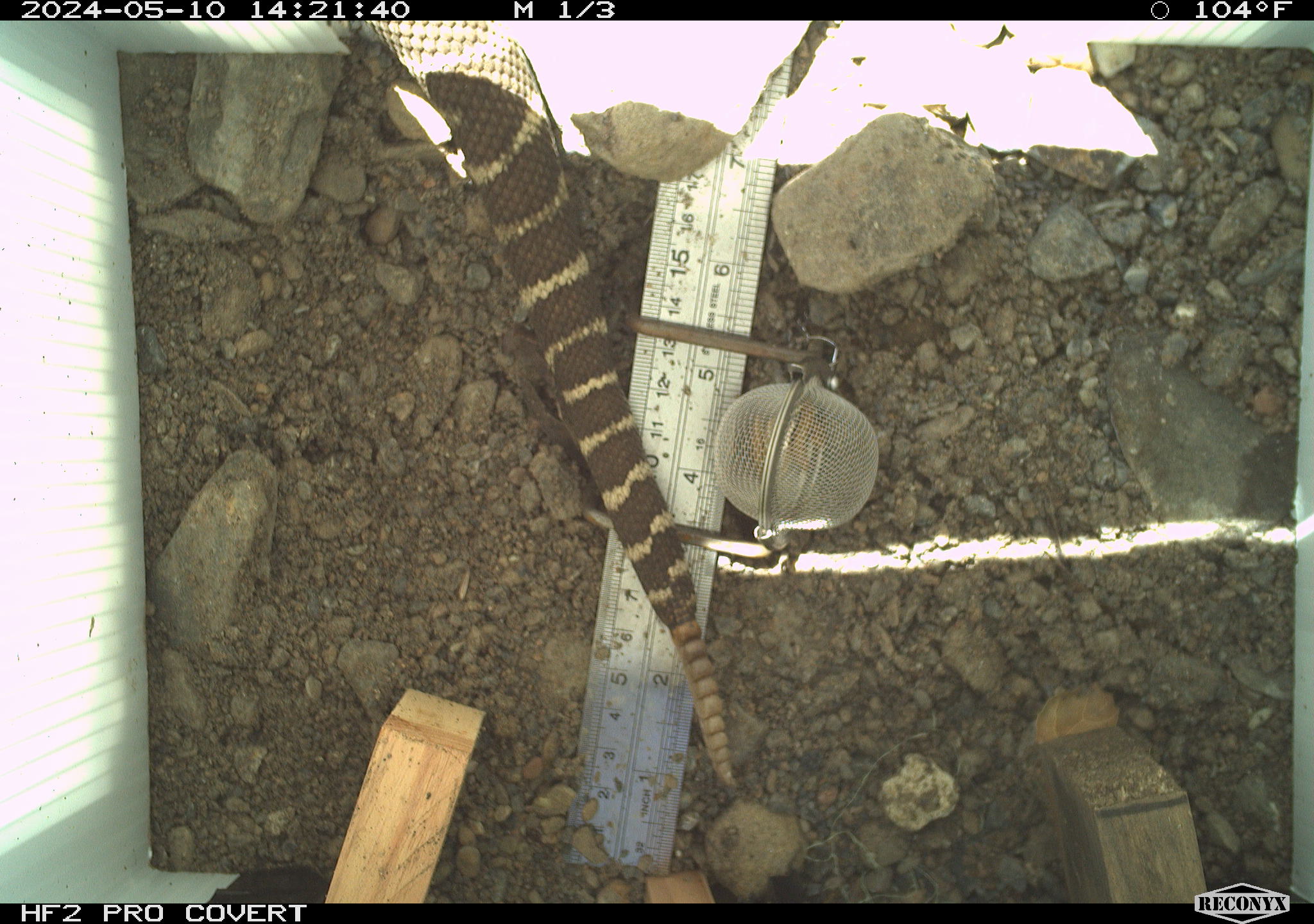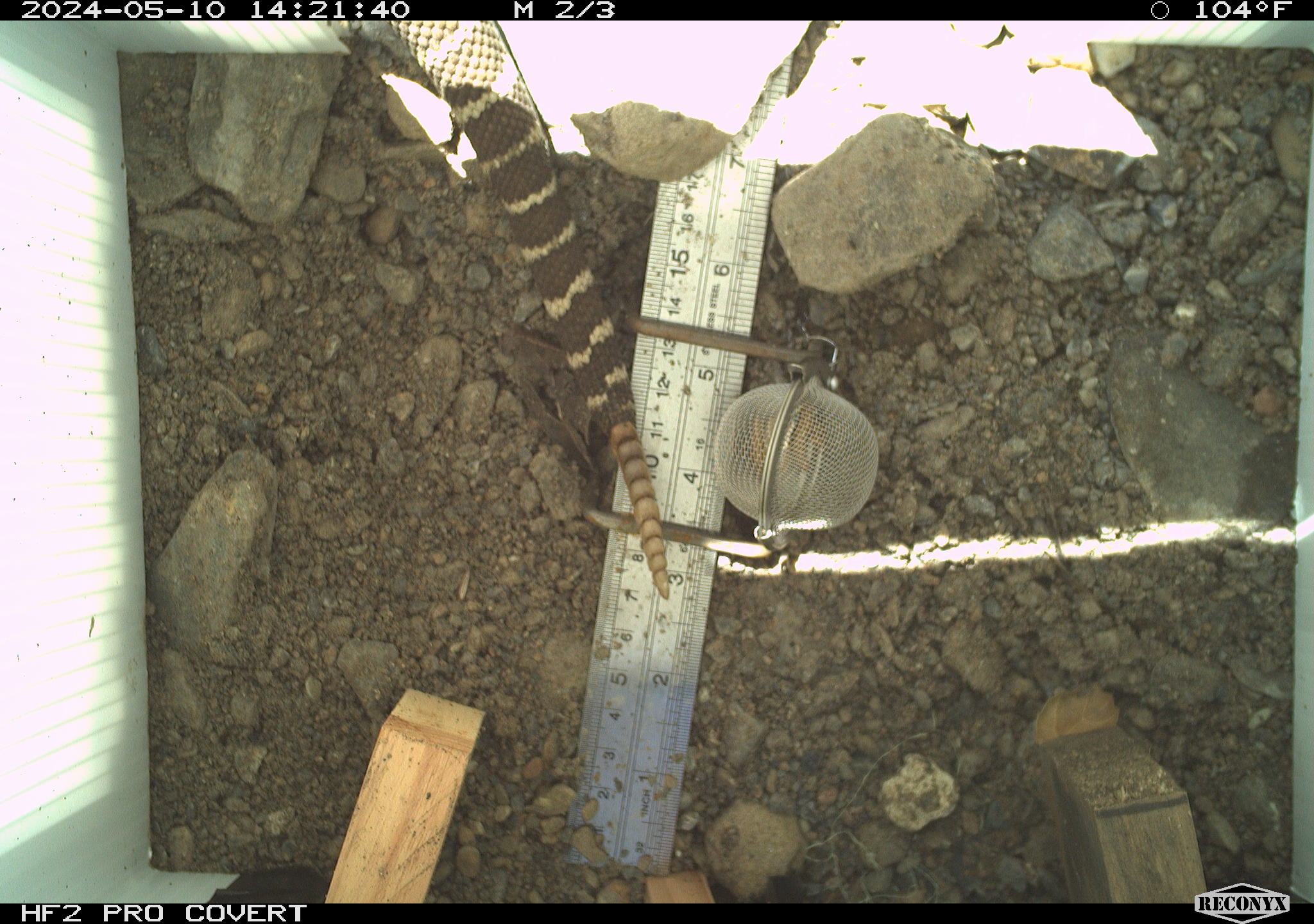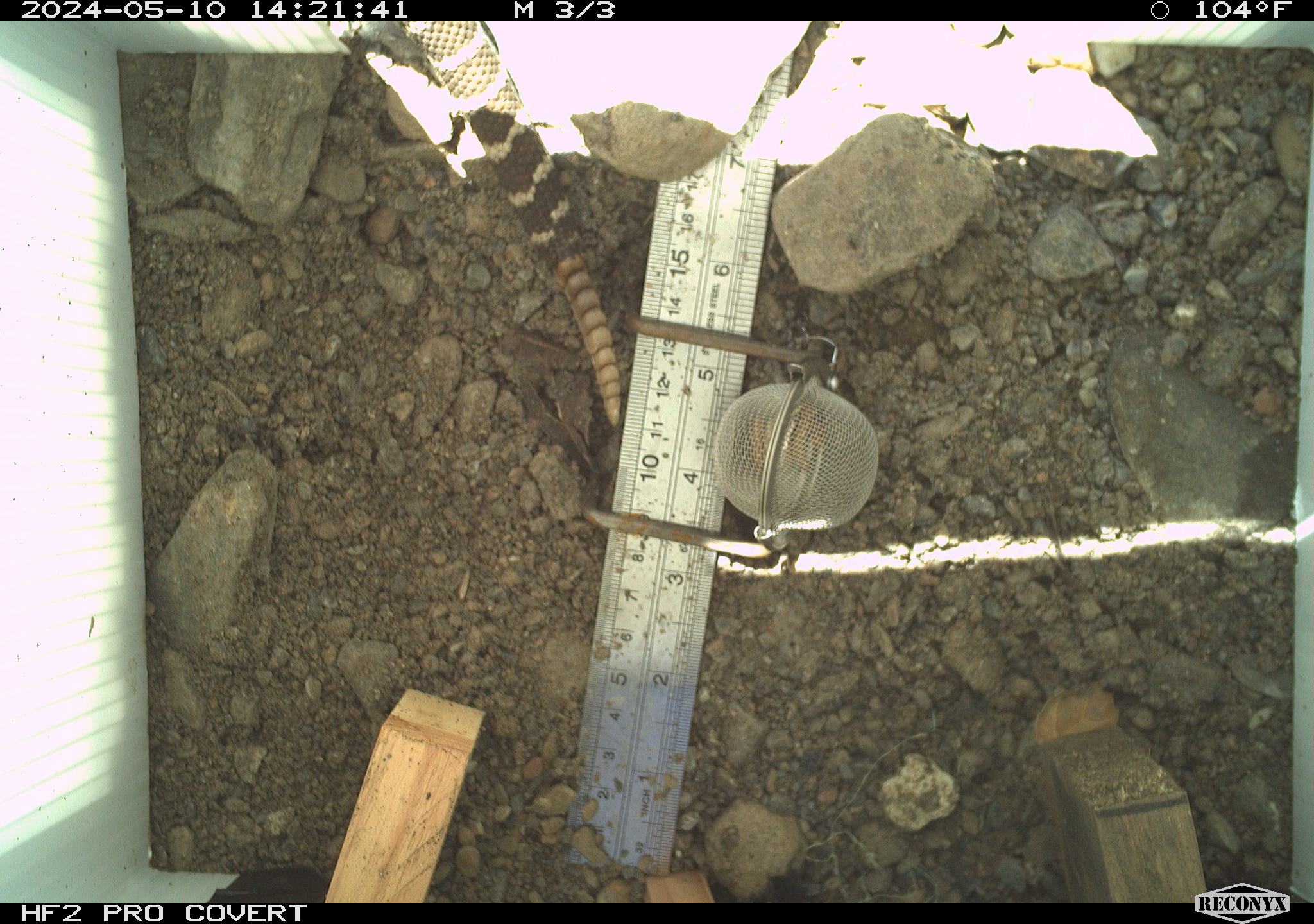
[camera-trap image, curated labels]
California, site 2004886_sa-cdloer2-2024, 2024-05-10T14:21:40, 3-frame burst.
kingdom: Animalia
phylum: Chordata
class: Reptilia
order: Squamata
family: Viperidae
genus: Crotalus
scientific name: Crotalus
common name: rattlers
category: crotalus species